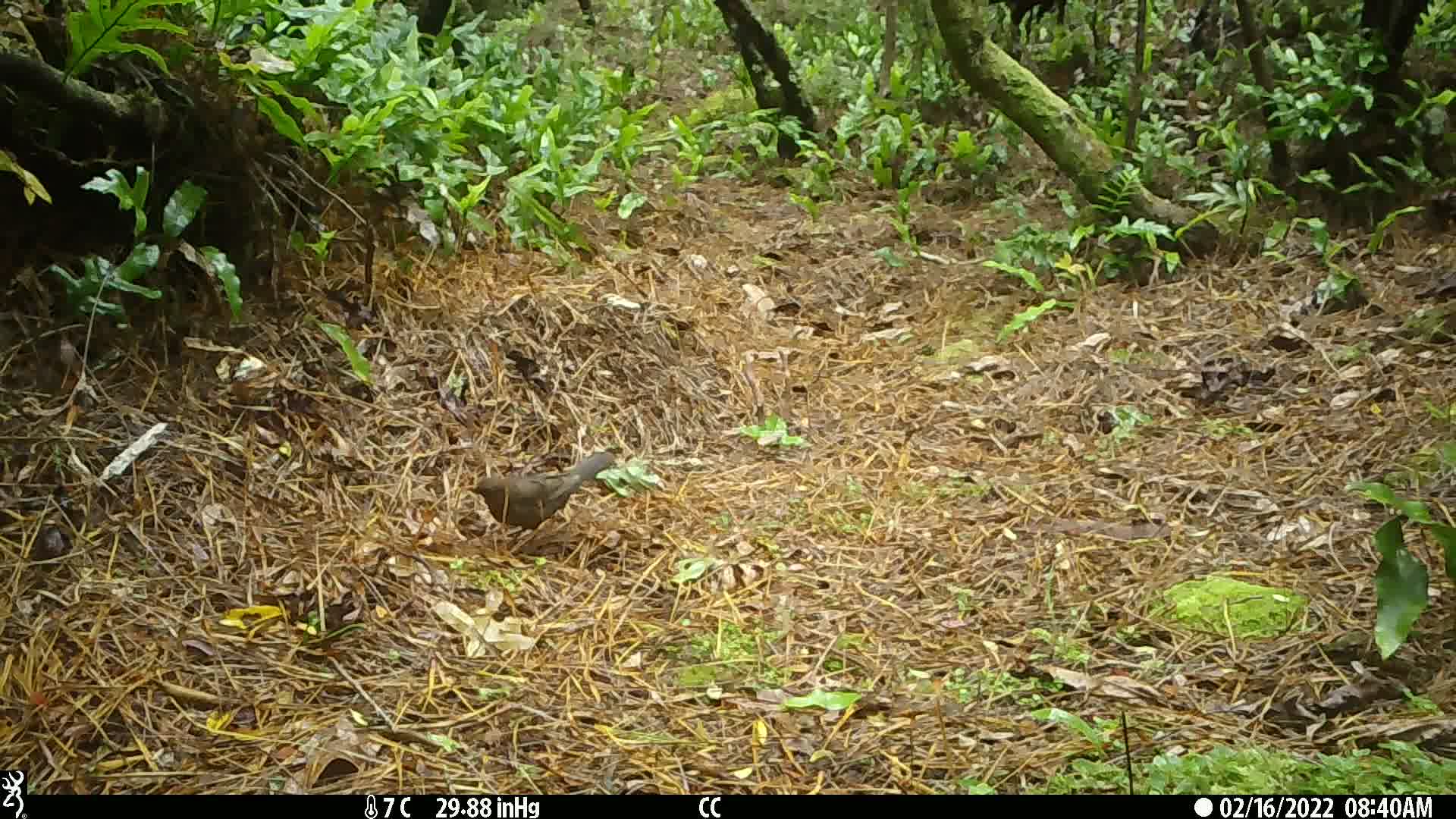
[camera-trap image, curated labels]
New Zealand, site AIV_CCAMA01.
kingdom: Animalia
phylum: Chordata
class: Aves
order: Passeriformes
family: Turdidae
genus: Turdus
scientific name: Turdus merula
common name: eurasian blackbird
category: blackbird